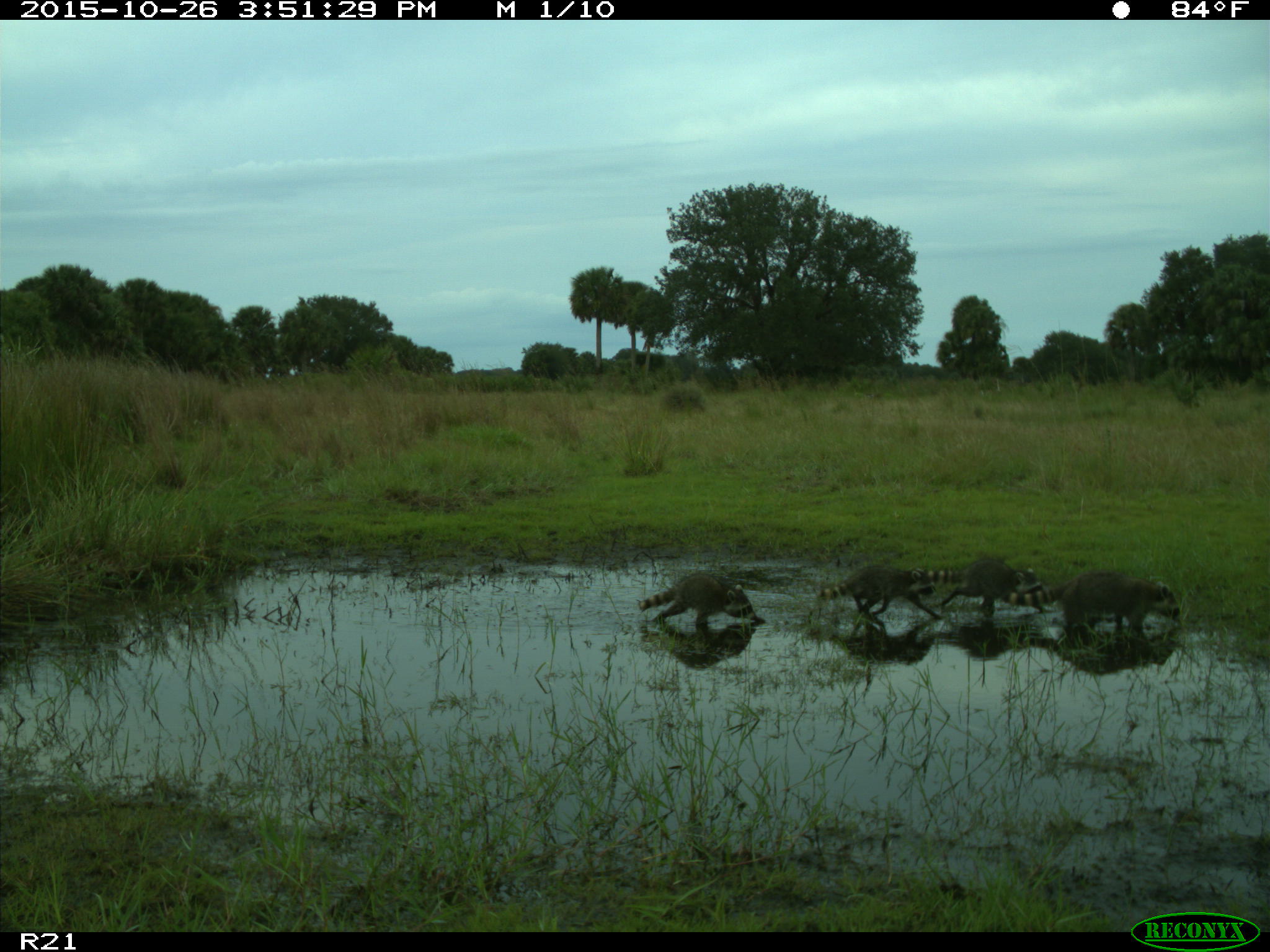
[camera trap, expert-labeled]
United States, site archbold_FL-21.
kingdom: Animalia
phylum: Chordata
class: Mammalia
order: Carnivora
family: Procyonidae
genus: Procyon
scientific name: Procyon lotor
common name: common raccoon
Procyon lotor (common raccoon).